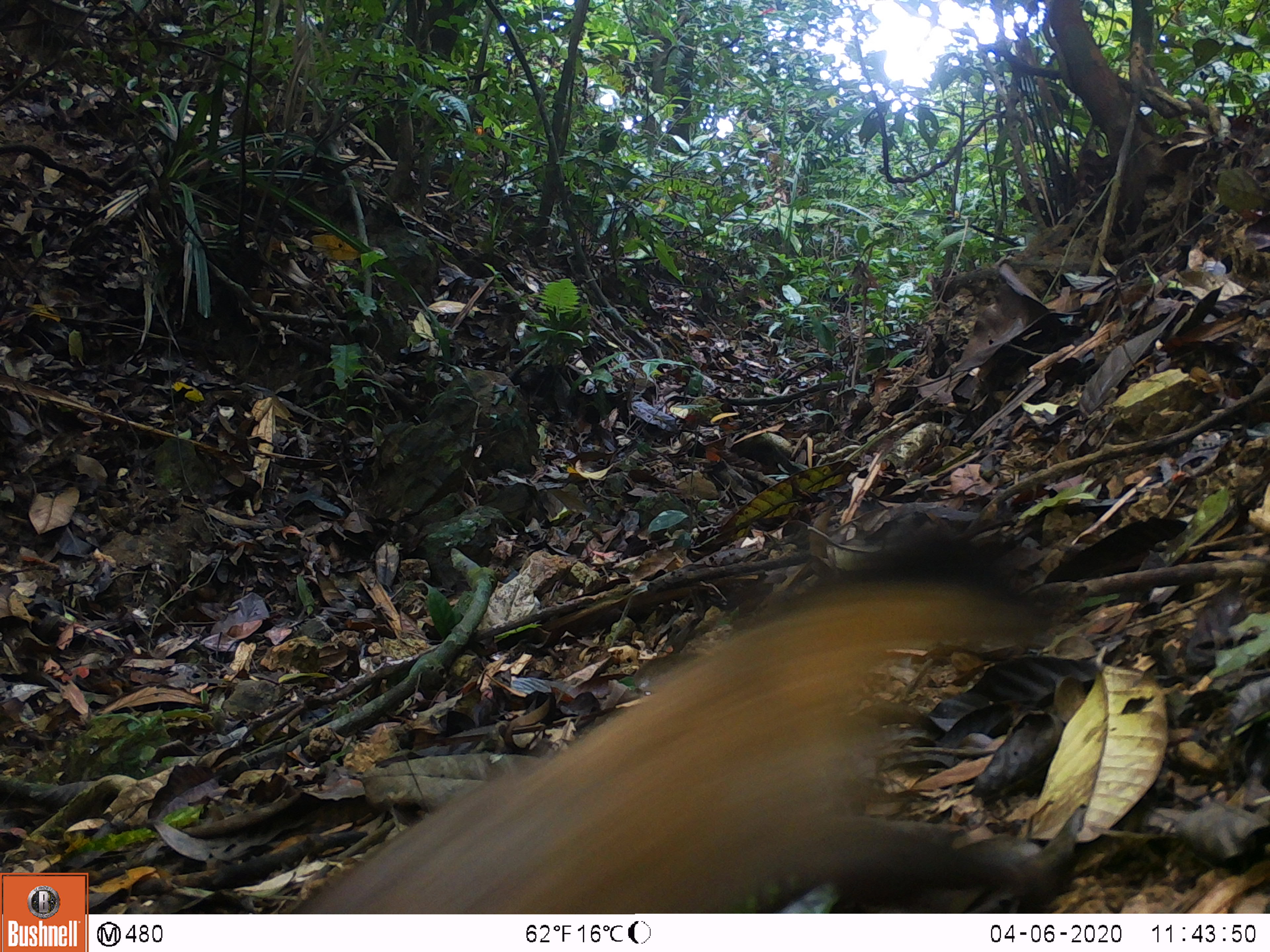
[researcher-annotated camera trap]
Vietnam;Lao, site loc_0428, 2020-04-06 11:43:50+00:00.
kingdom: Animalia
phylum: Chordata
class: Mammalia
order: Carnivora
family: Mustelidae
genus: Martes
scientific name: Martes flavigula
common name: yellow-throated marten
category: yellow throated marten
Yellow throated marten (yellow-throated marten) (Martes flavigula). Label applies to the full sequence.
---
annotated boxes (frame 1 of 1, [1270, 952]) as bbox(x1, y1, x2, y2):
yellow throated marten: bbox(281, 519, 1079, 913)